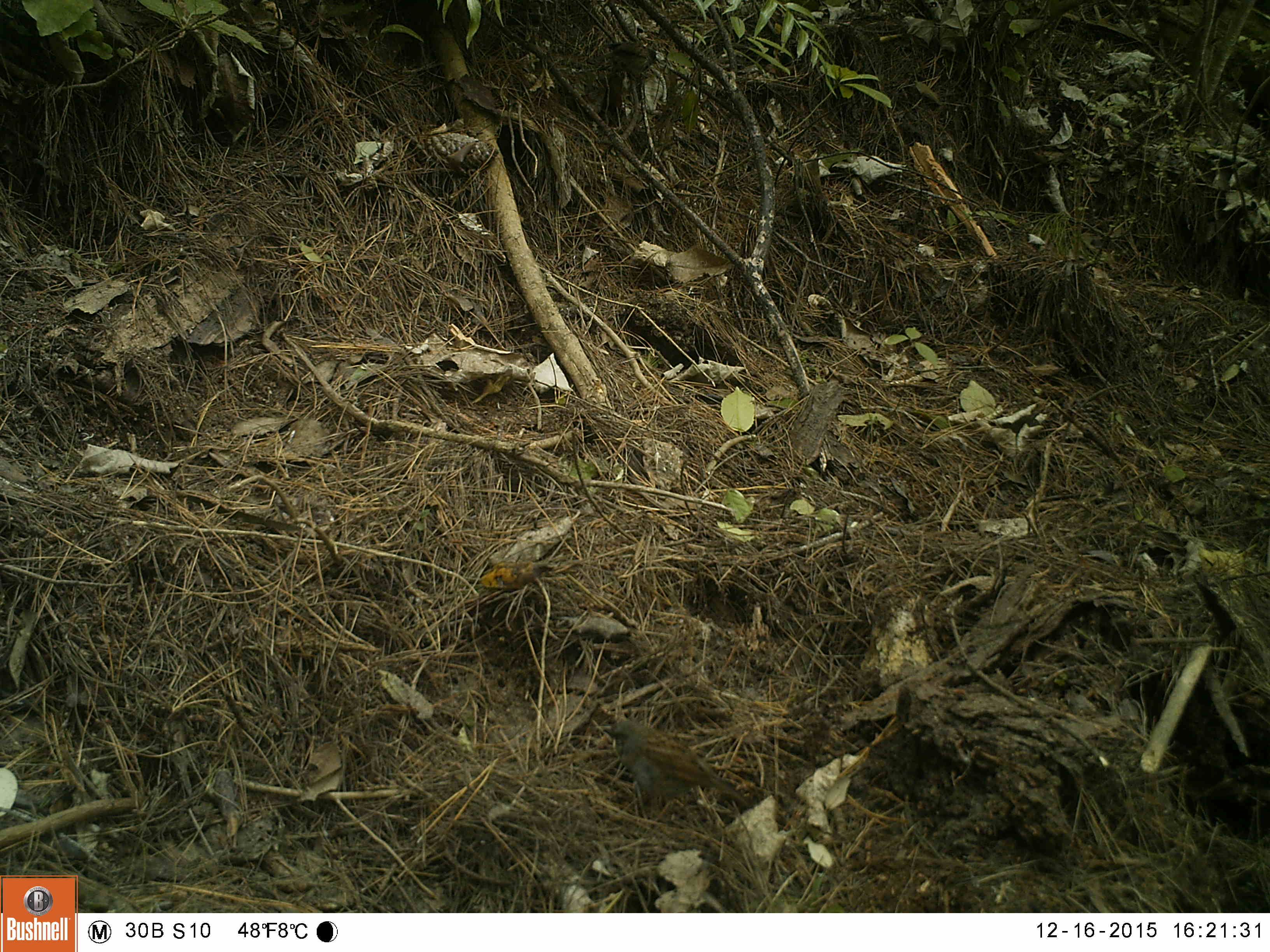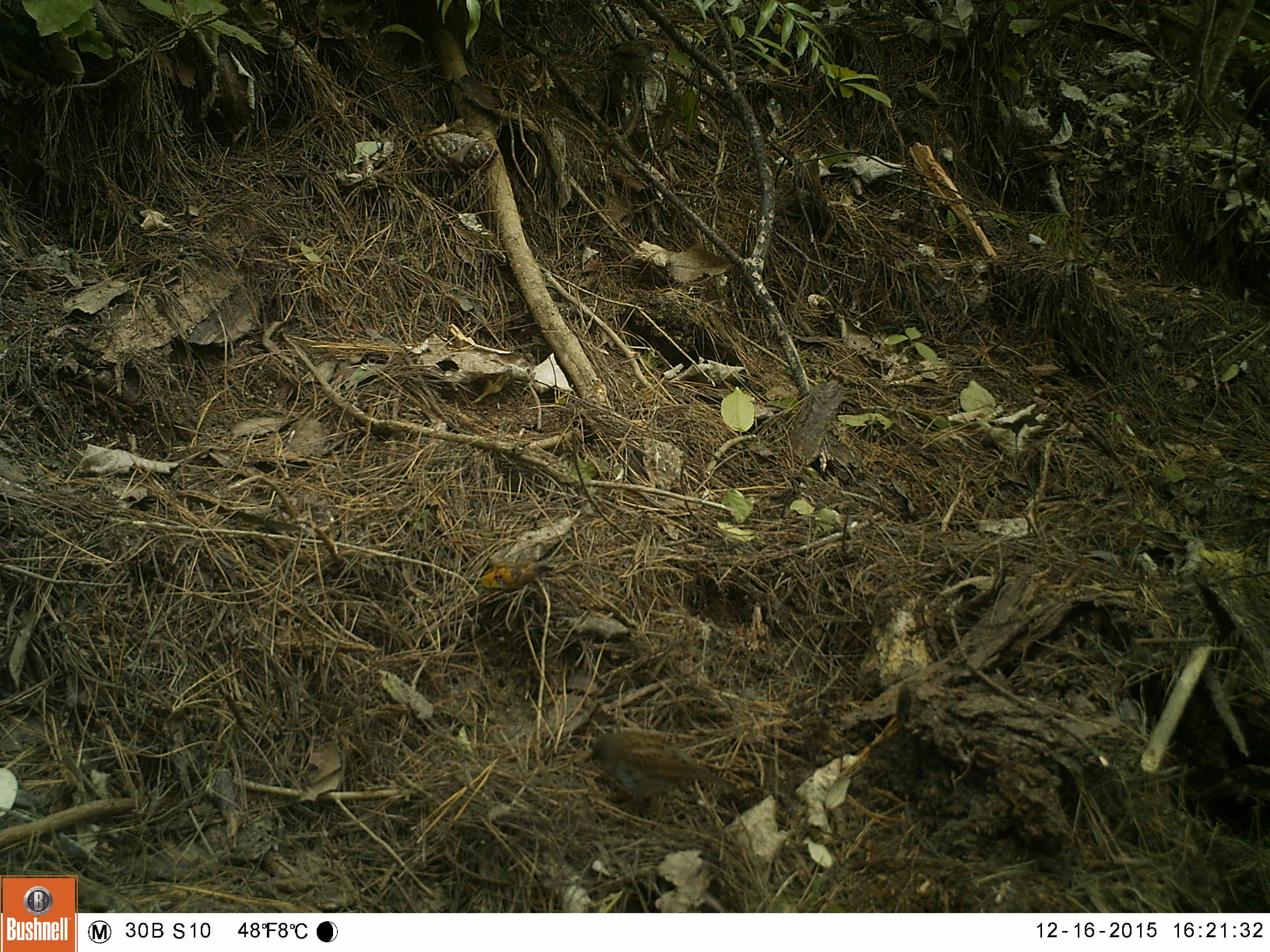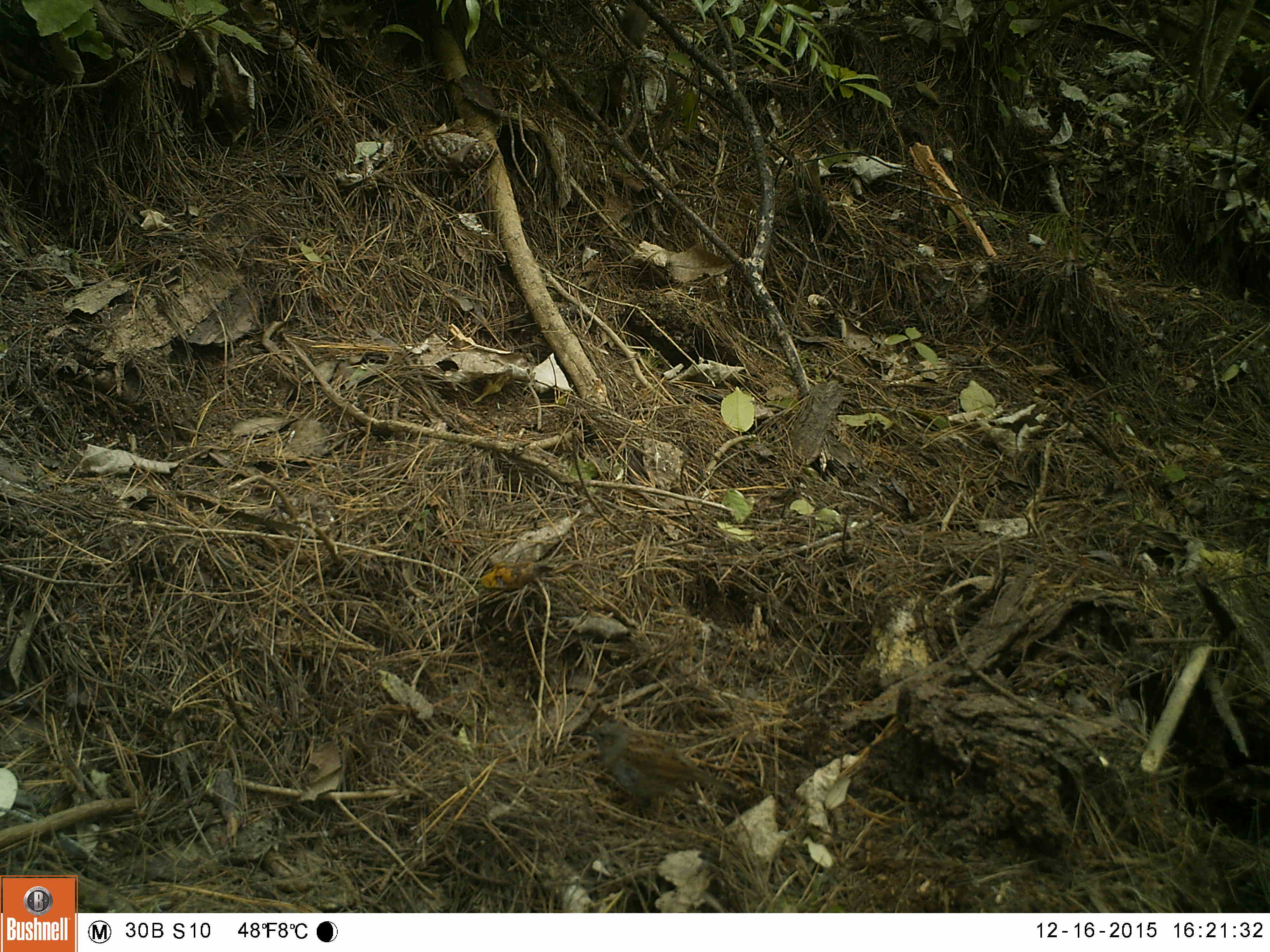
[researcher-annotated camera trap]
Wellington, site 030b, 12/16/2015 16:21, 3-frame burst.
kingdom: Animalia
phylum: Chordata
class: Aves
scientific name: Aves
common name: bird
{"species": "bird (Aves)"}